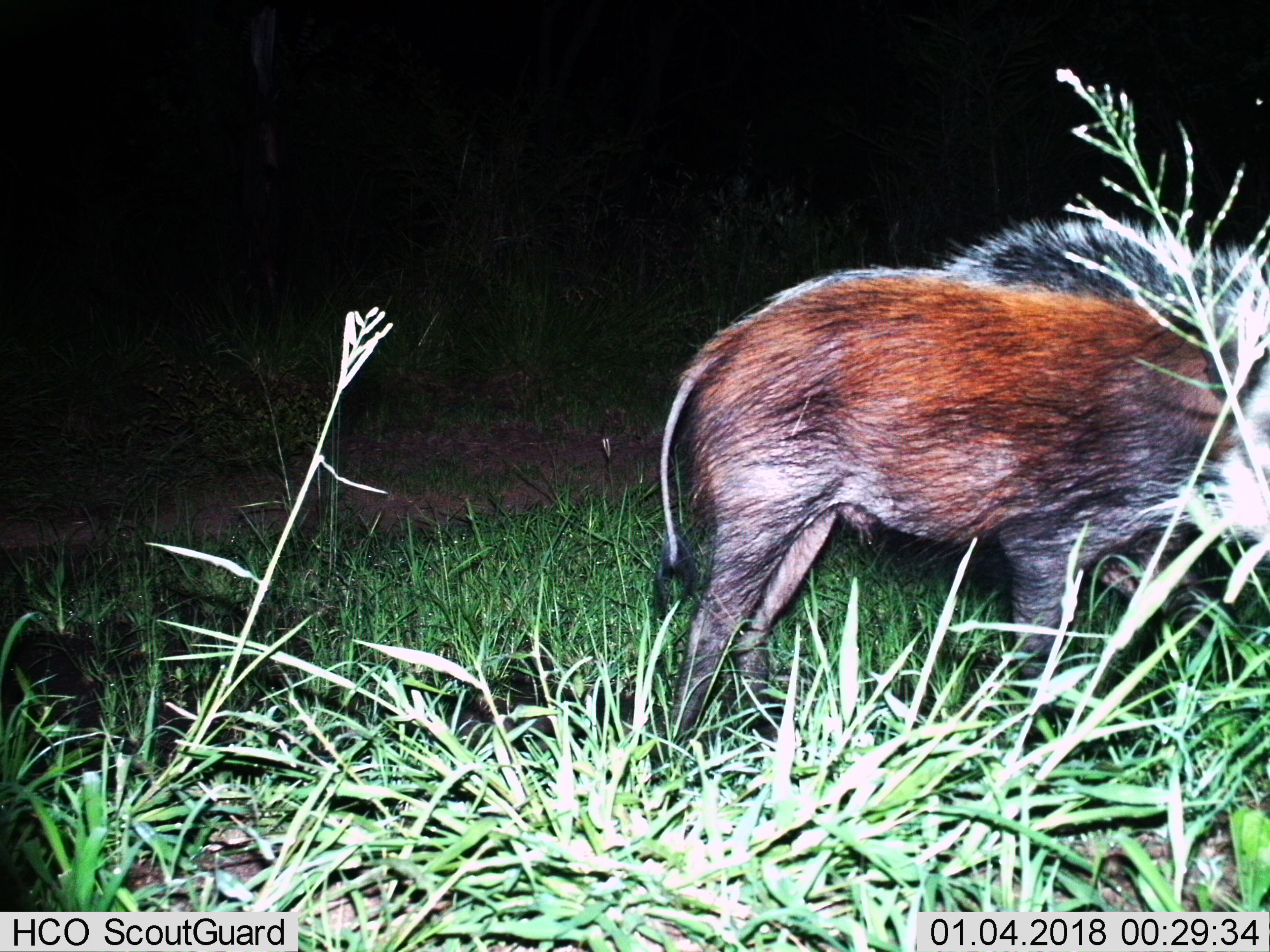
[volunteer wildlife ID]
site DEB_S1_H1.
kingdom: Animalia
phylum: Chordata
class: Mammalia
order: Artiodactyla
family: Suidae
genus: Potamochoerus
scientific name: Potamochoerus larvatus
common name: bushpig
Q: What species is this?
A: Bushpig (Potamochoerus larvatus).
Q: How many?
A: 1.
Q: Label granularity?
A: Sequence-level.